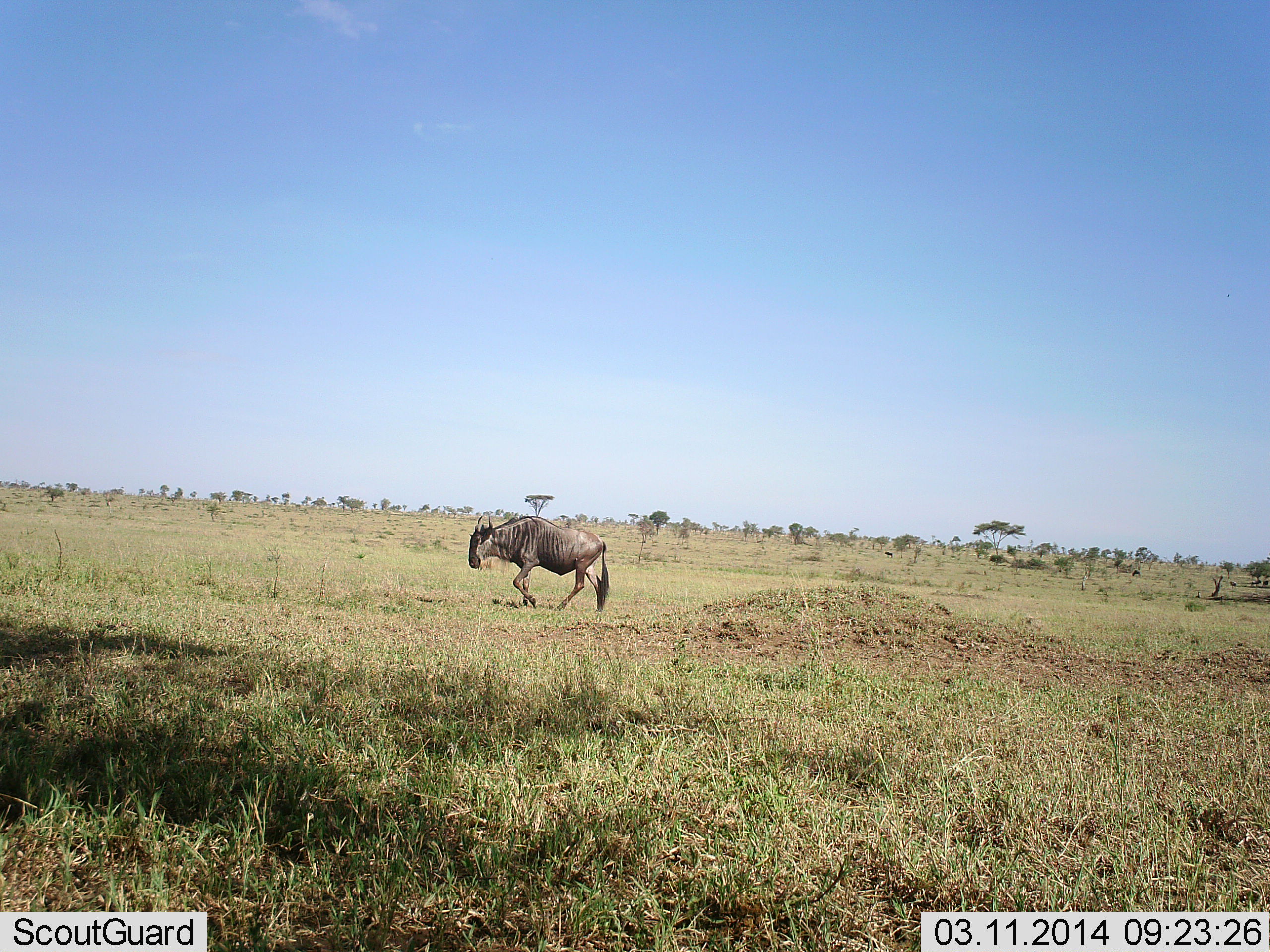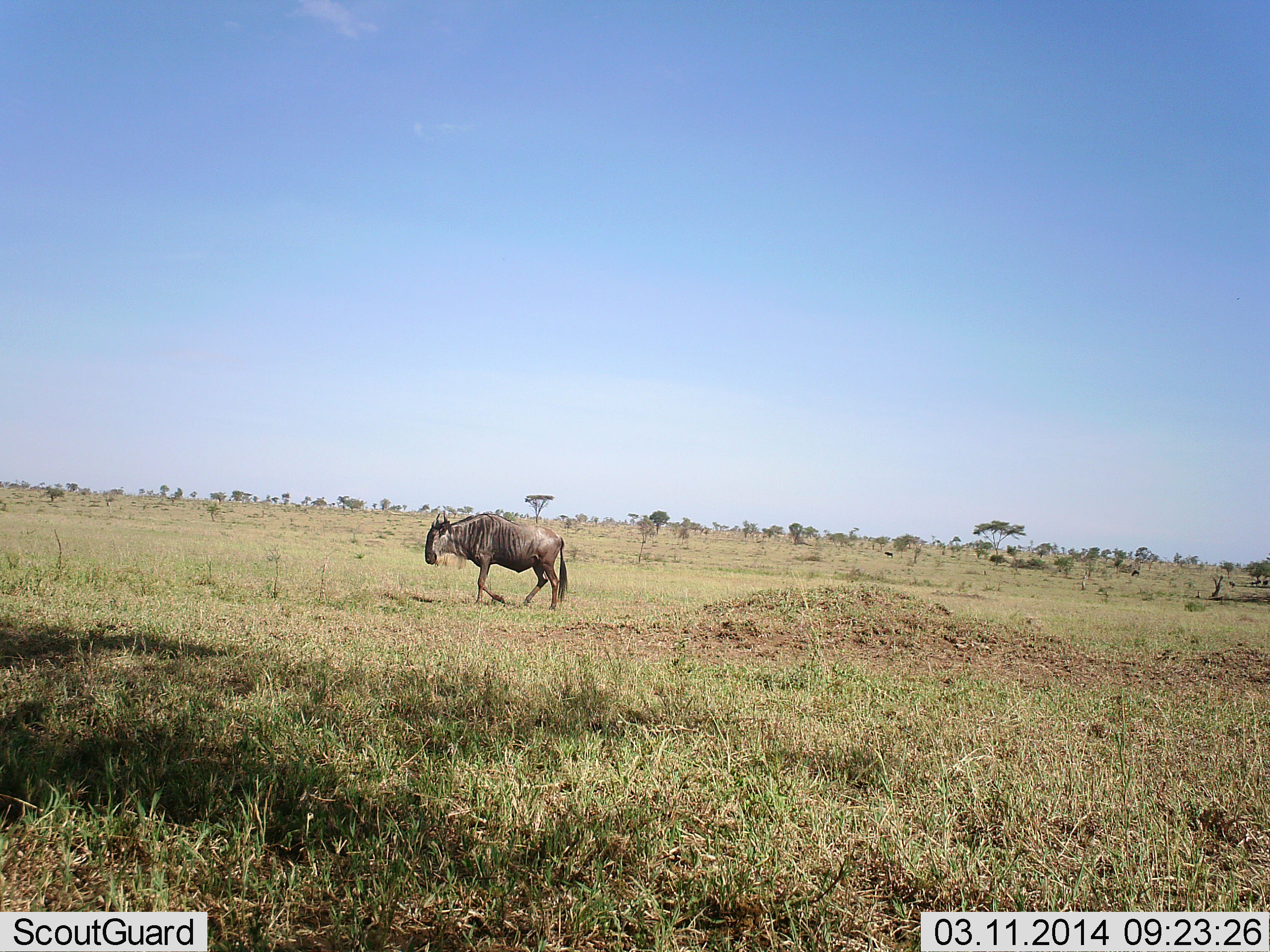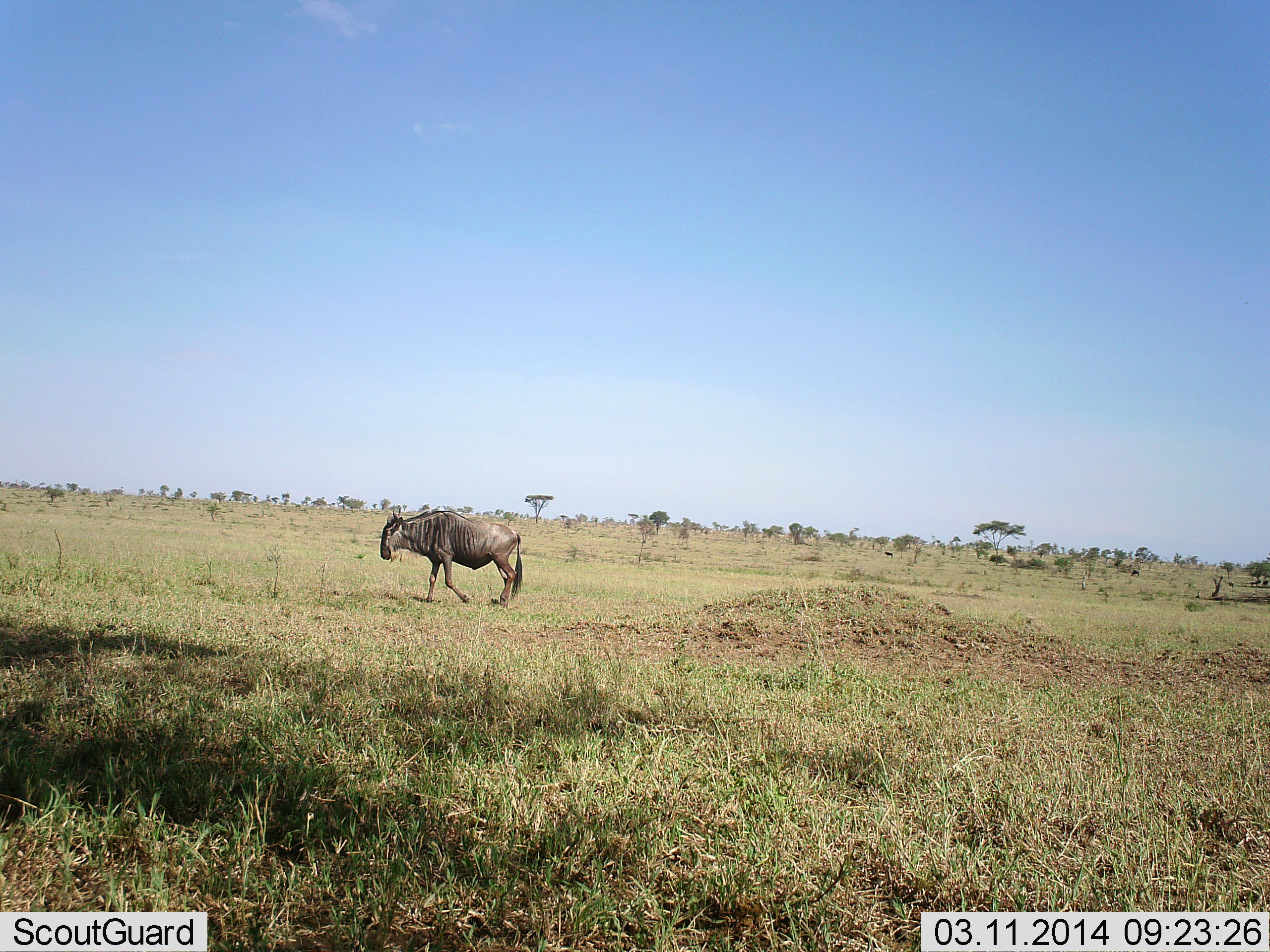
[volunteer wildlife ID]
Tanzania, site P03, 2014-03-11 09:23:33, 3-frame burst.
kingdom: Animalia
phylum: Chordata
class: Mammalia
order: Artiodactyla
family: Bovidae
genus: Connochaetes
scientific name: Connochaetes taurinus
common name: blue wildebeest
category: wildebeest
Wildebeest (blue wildebeest) (Connochaetes taurinus), count 1. Behavior (volunteer vote fractions): standing 10%, resting 0%, moving 100%, interacting 0%. Young present (vote fraction): 0%. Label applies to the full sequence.